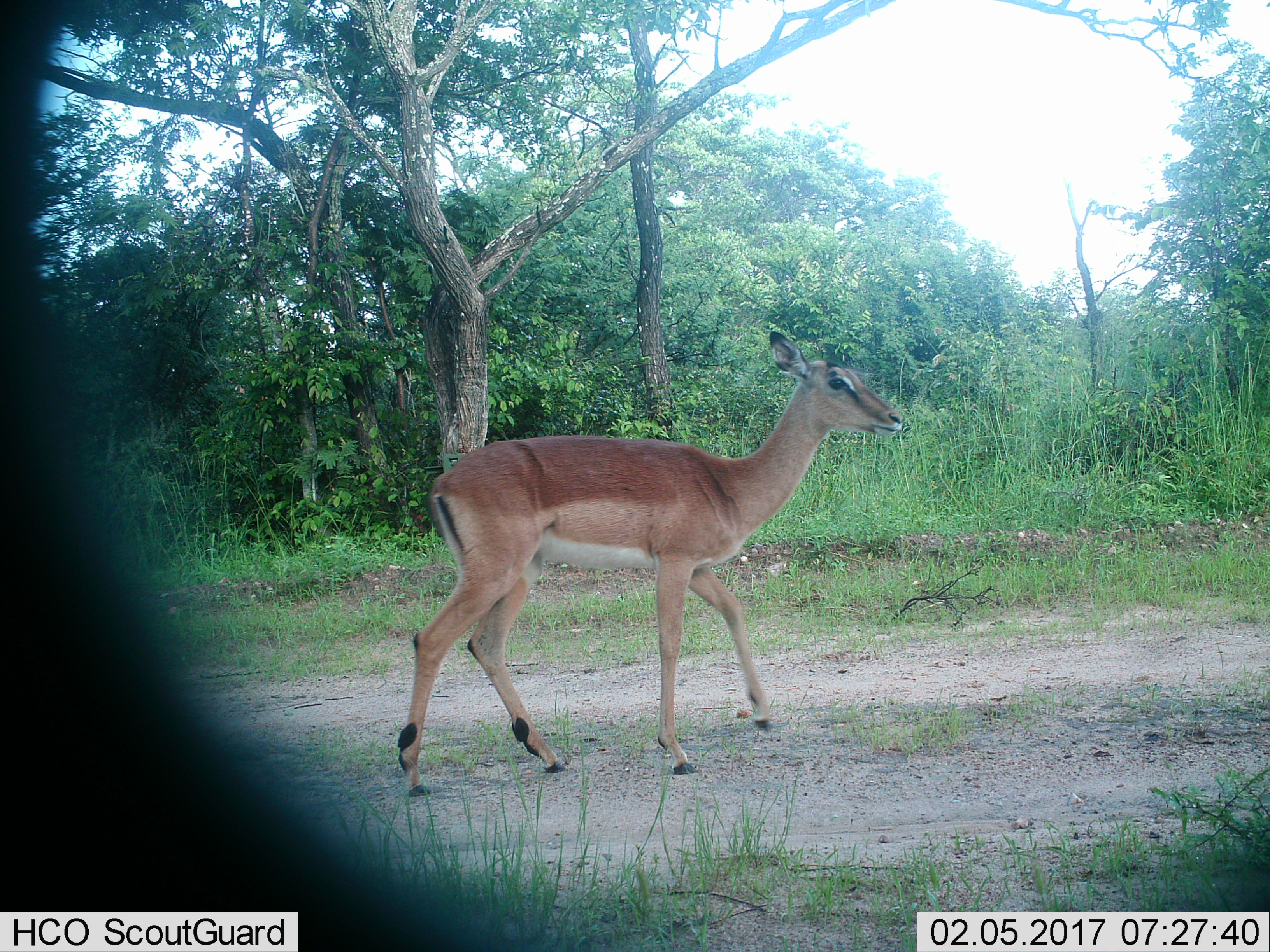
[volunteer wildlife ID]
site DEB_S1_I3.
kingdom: Animalia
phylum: Chordata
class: Mammalia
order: Artiodactyla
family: Bovidae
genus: Aepyceros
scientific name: Aepyceros melampus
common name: impala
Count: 1.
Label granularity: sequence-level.